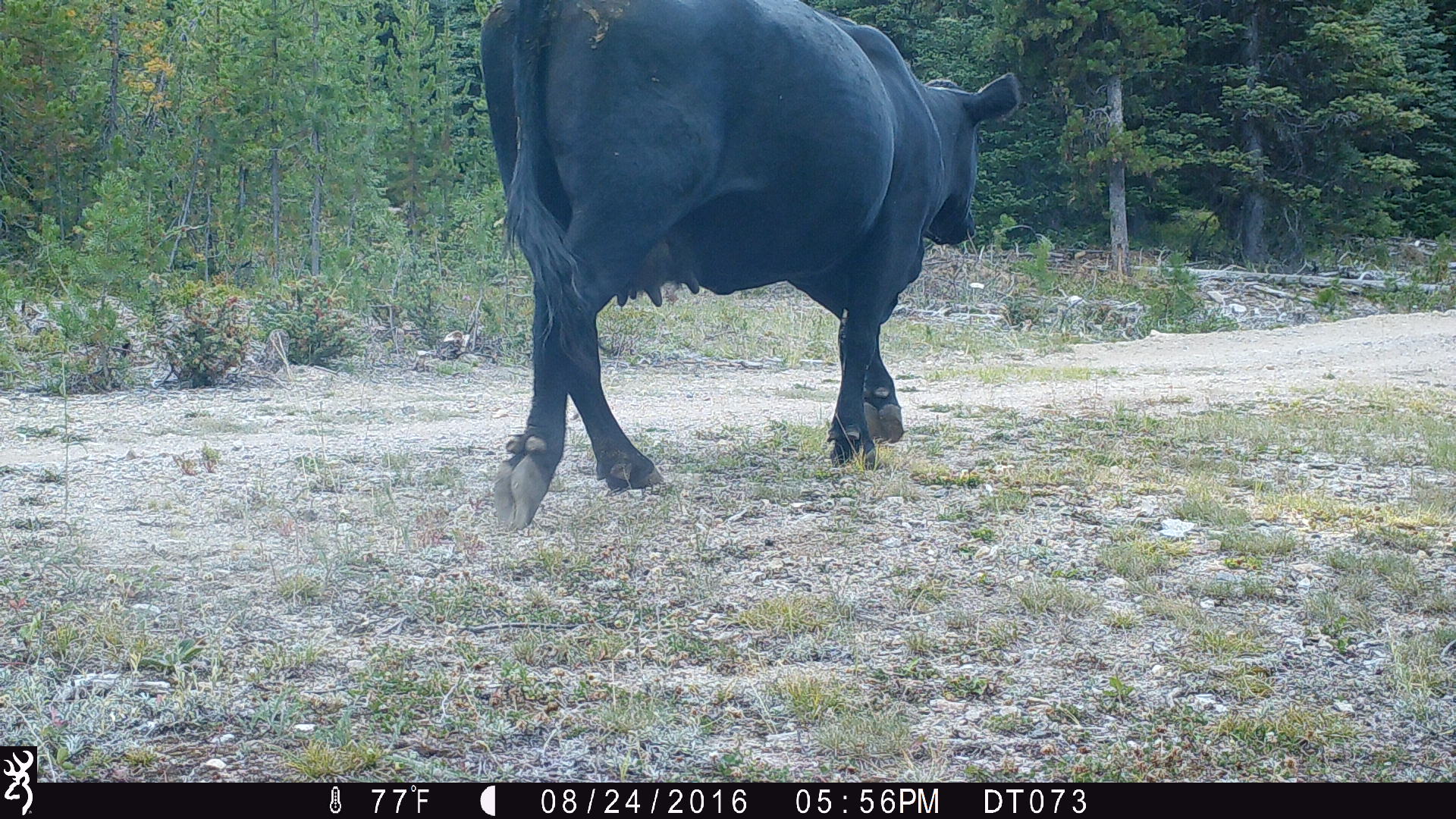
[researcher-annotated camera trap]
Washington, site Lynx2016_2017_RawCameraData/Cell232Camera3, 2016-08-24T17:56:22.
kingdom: Animalia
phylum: Chordata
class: Mammalia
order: Artiodactyla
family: Bovidae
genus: Bos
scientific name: Bos taurus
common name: domestic cattle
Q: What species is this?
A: Domestic cattle (Bos taurus).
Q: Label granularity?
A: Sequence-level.